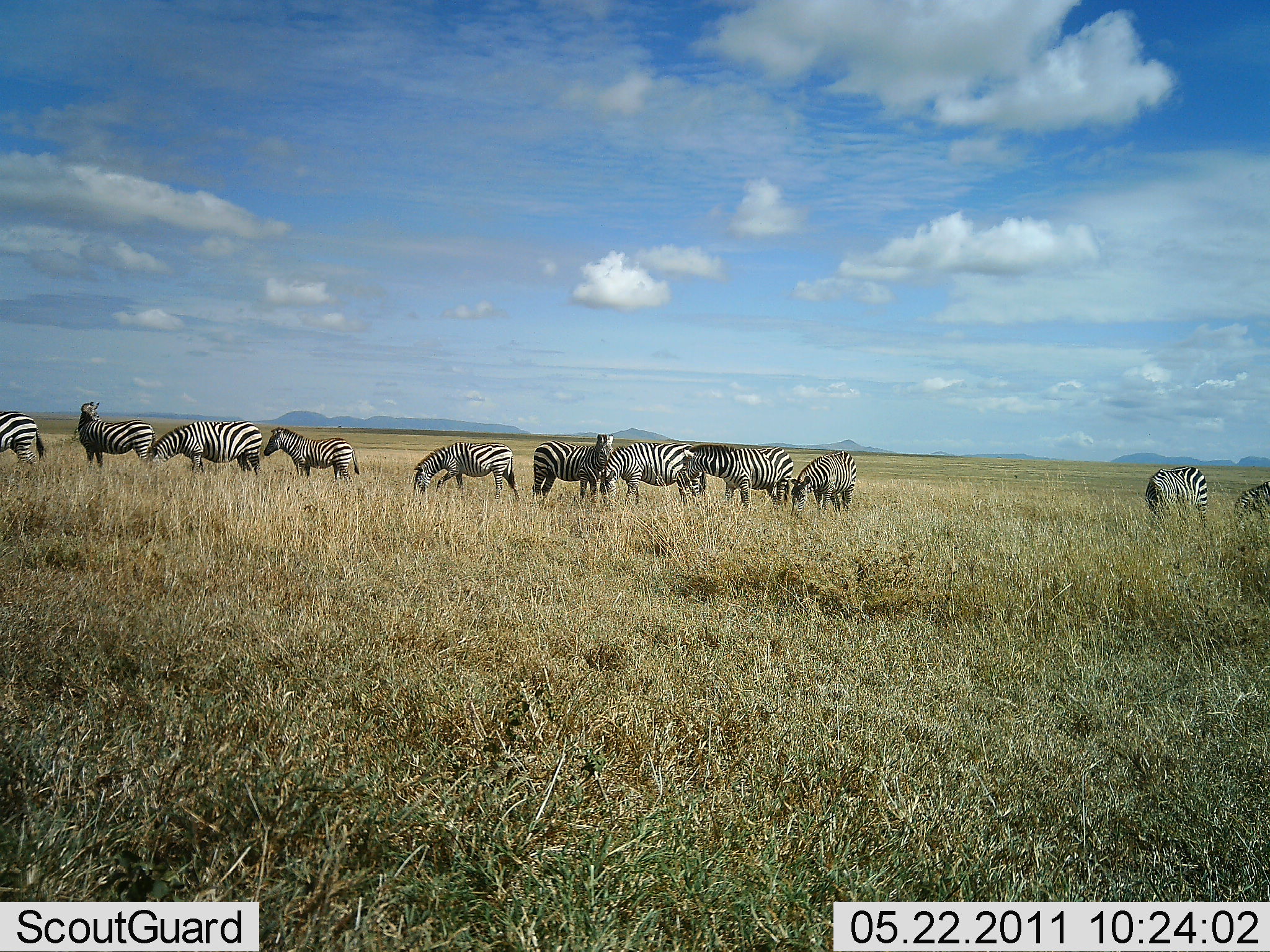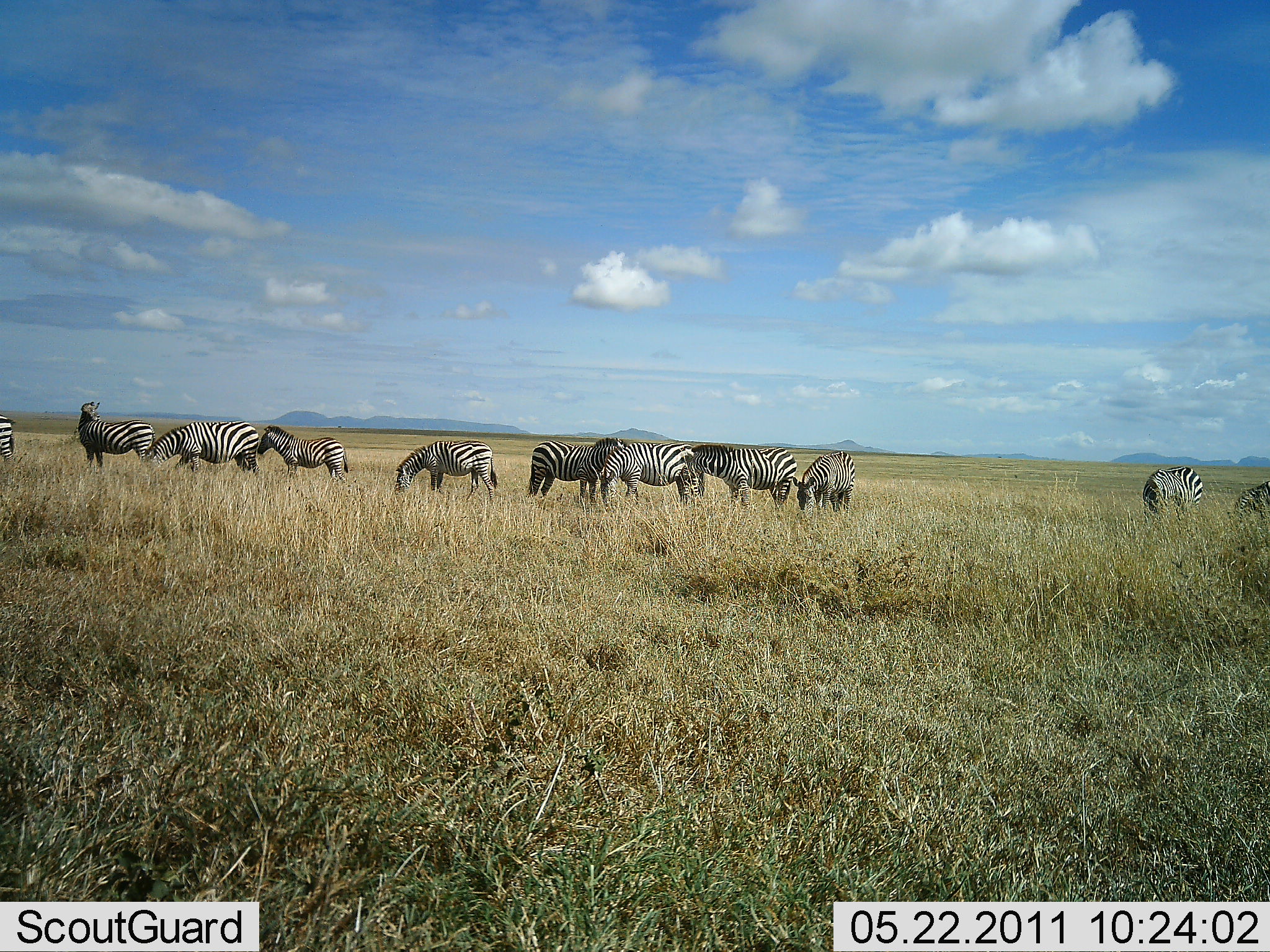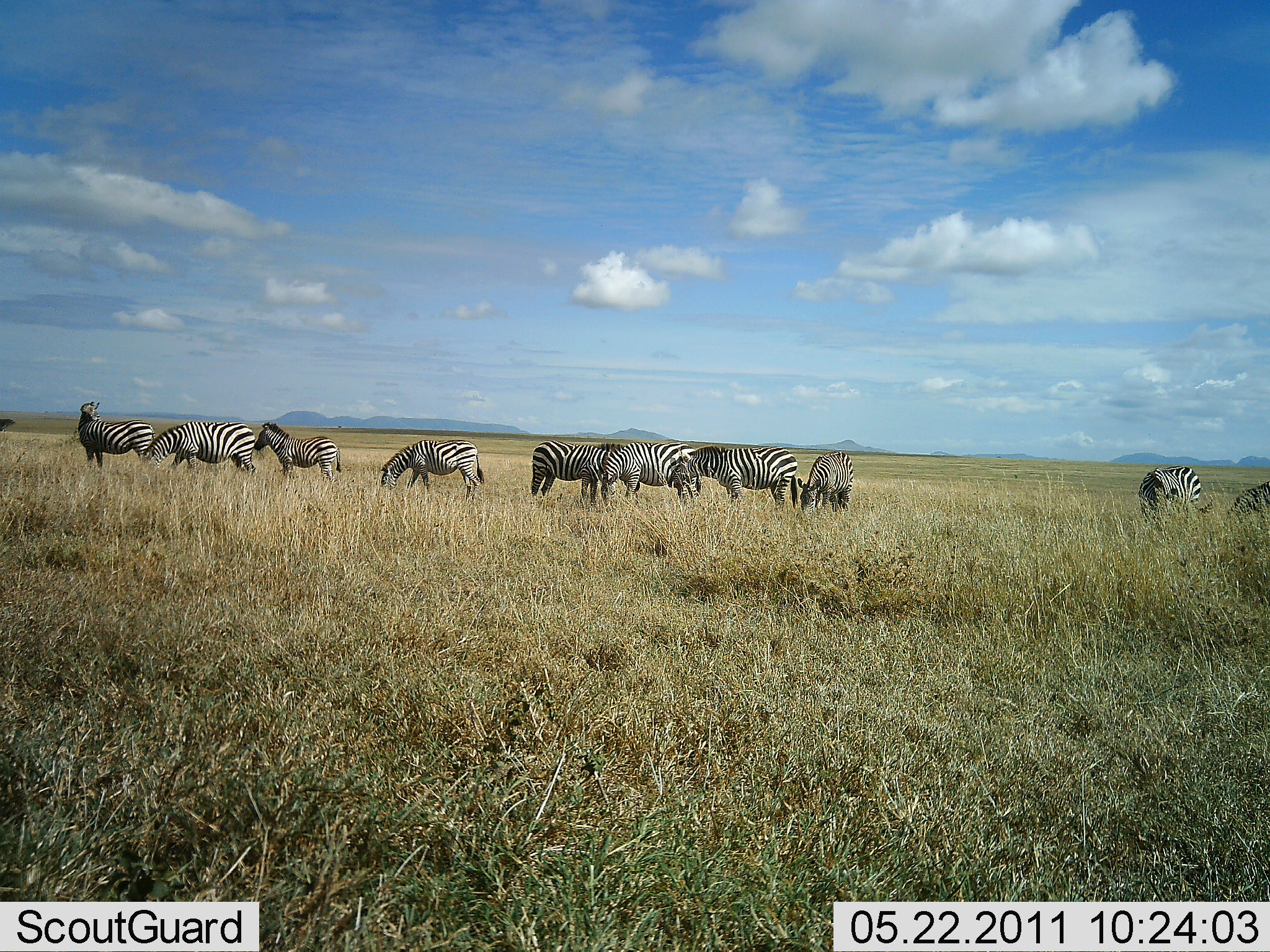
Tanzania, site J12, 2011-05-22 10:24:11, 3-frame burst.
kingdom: Animalia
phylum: Chordata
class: Mammalia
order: Perissodactyla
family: Equidae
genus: Equus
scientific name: Equus quagga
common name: plains zebra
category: zebra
Zebra (plains zebra) (Equus quagga), count 11-50. Behavior (volunteer vote fractions): standing 58%, resting 0%, moving 42%, interacting 8%. Young present (vote fraction): 0%. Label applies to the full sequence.